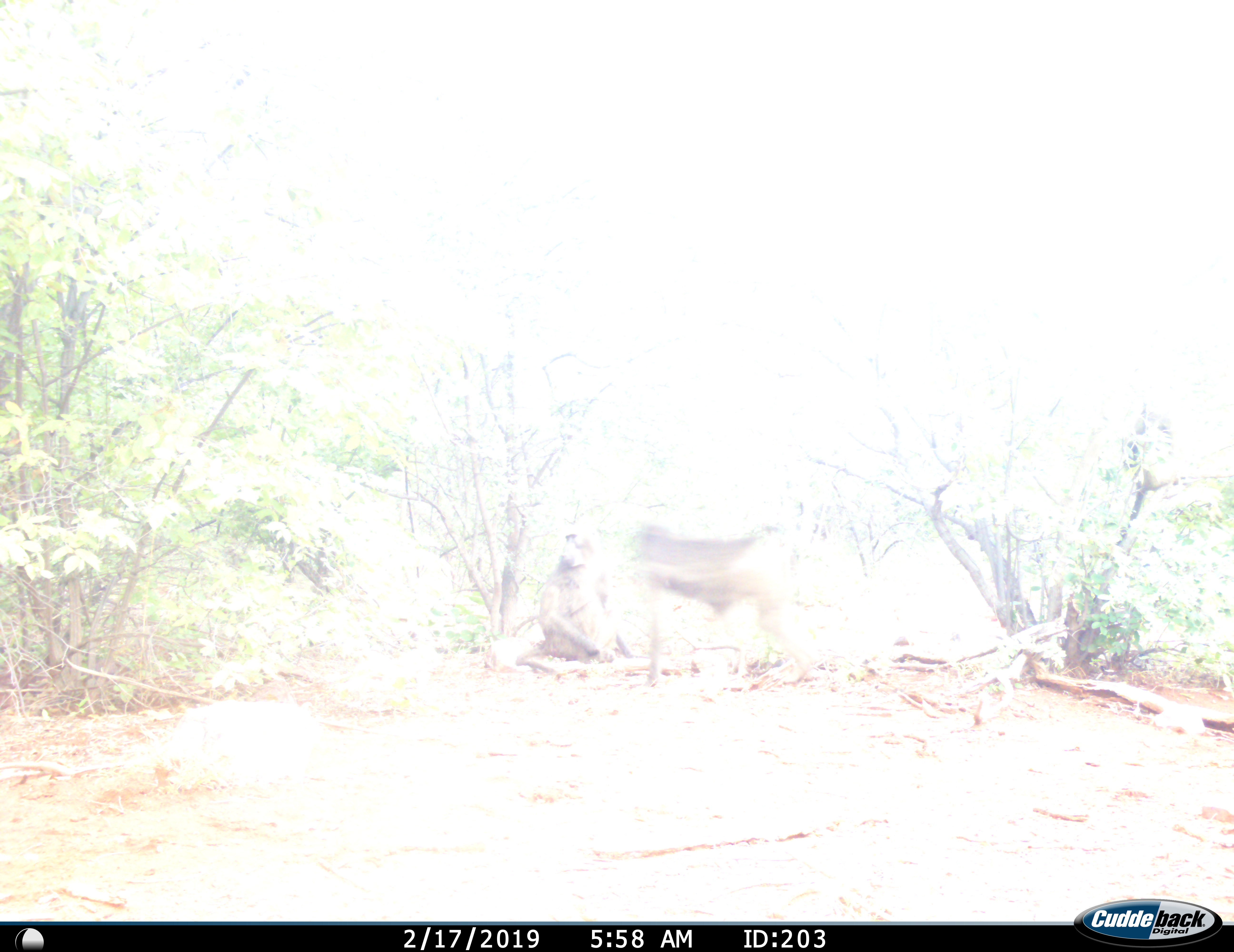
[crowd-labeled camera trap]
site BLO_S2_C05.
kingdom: Animalia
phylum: Chordata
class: Mammalia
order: Primates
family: Cercopithecidae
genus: Papio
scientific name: Papio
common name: baboon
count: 2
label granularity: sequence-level